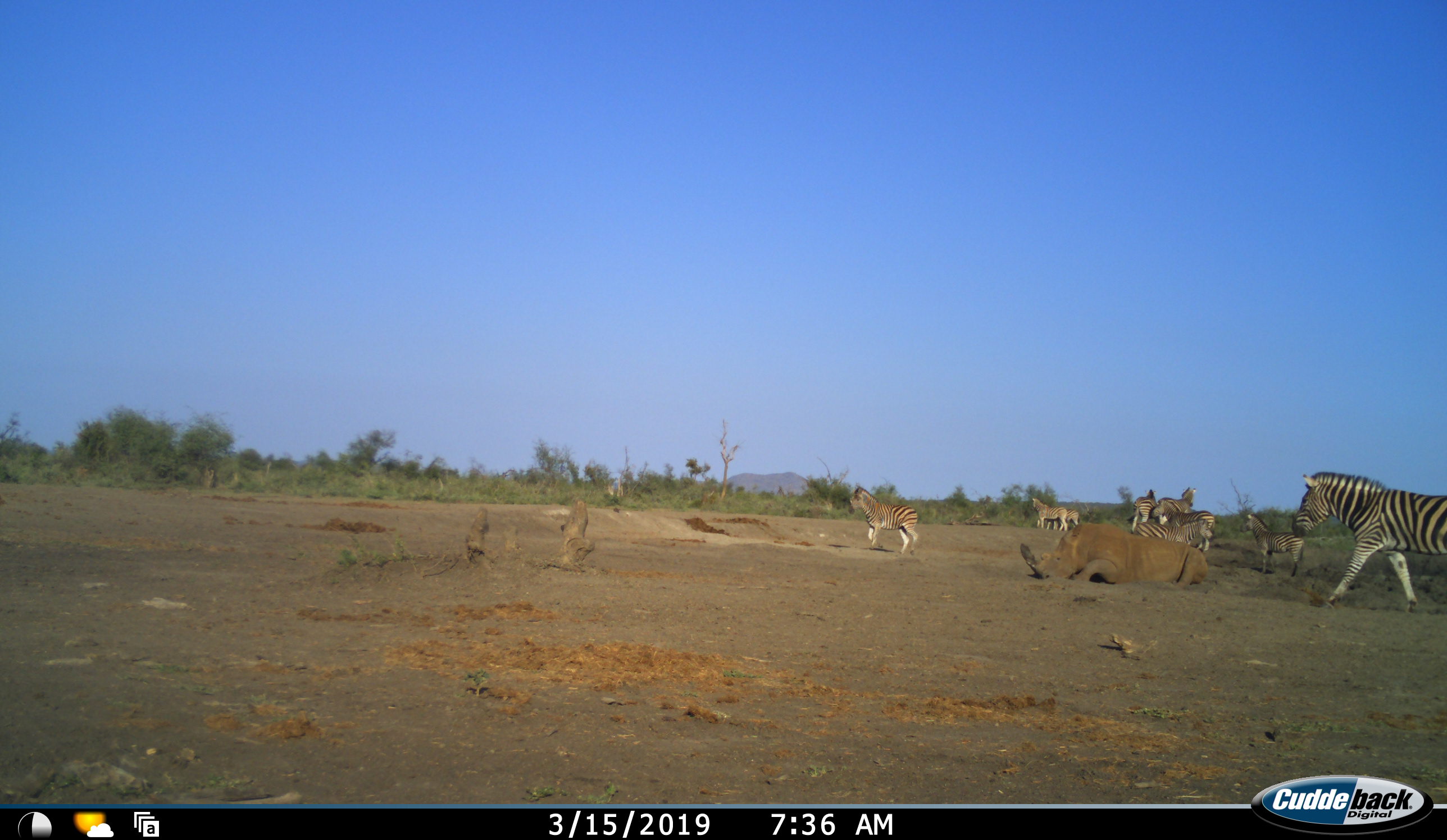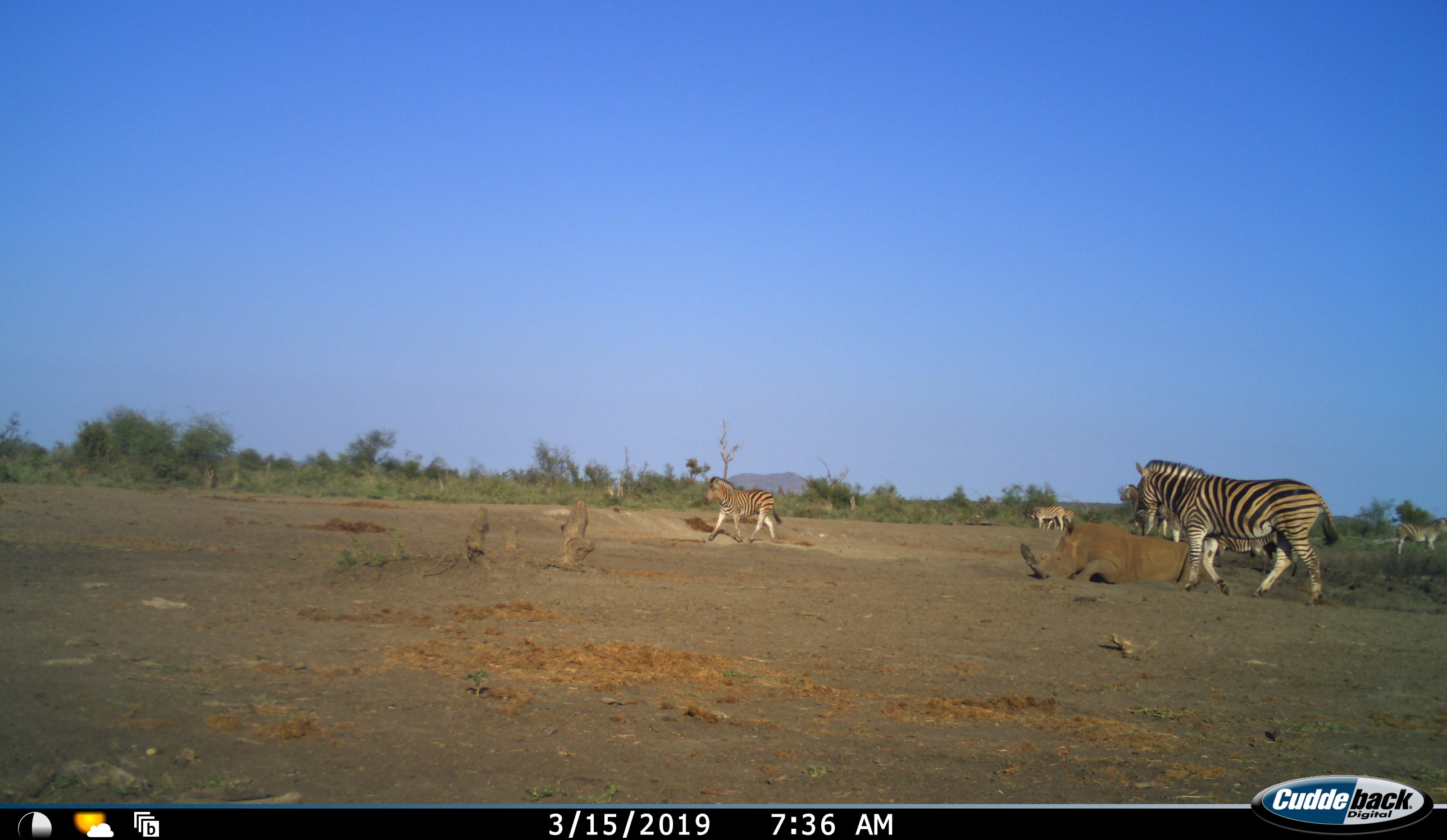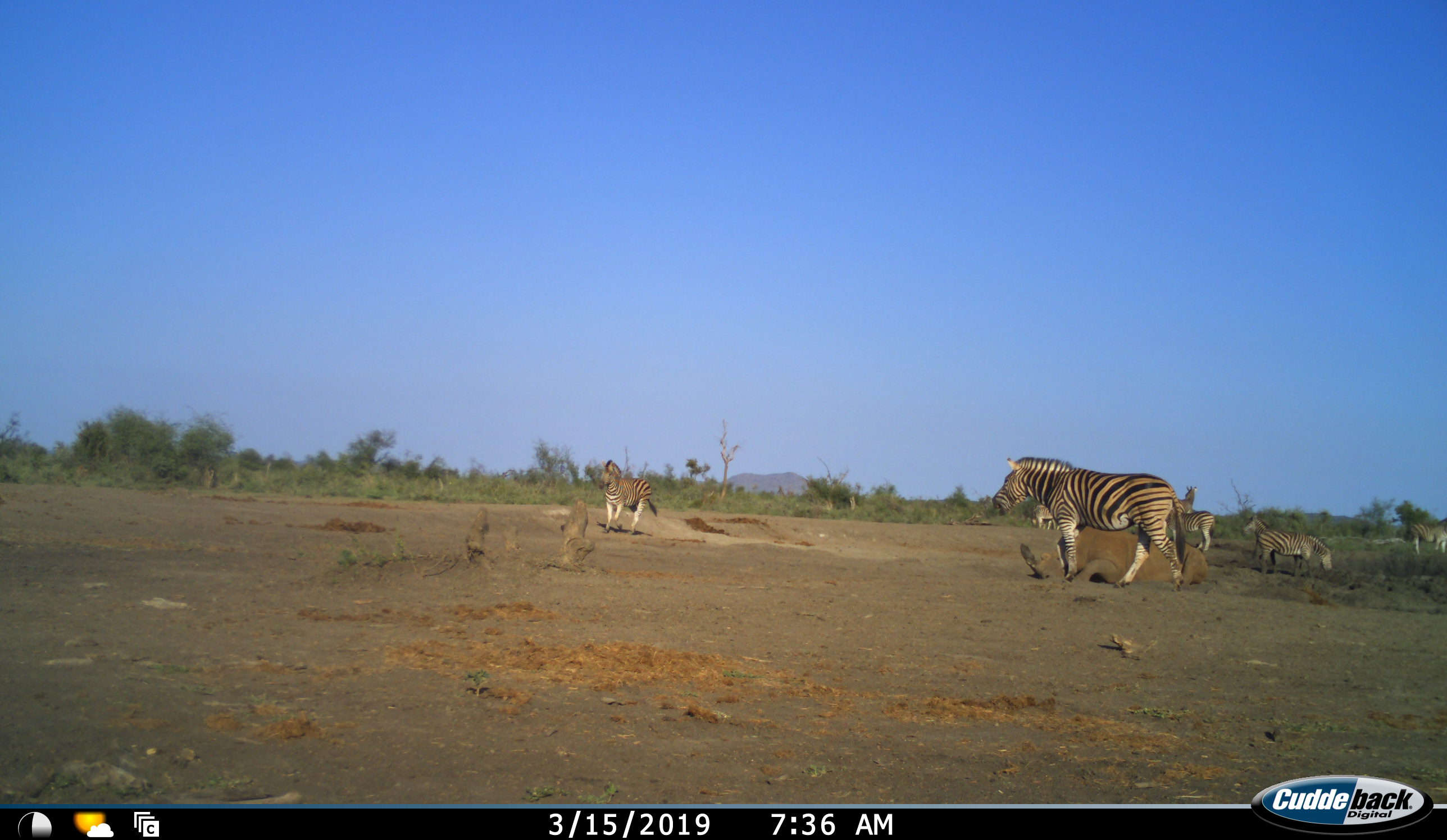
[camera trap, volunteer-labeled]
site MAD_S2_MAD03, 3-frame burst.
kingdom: Animalia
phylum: Chordata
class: Mammalia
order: Perissodactyla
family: Rhinocerotidae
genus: Ceratotherium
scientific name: Ceratotherium simum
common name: white rhinoceros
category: rhinoceroswhite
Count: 1.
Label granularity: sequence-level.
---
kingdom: Animalia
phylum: Chordata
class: Mammalia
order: Perissodactyla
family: Equidae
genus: Equus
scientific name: Equus quagga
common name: plains zebra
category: zebraplains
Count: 9.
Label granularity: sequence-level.